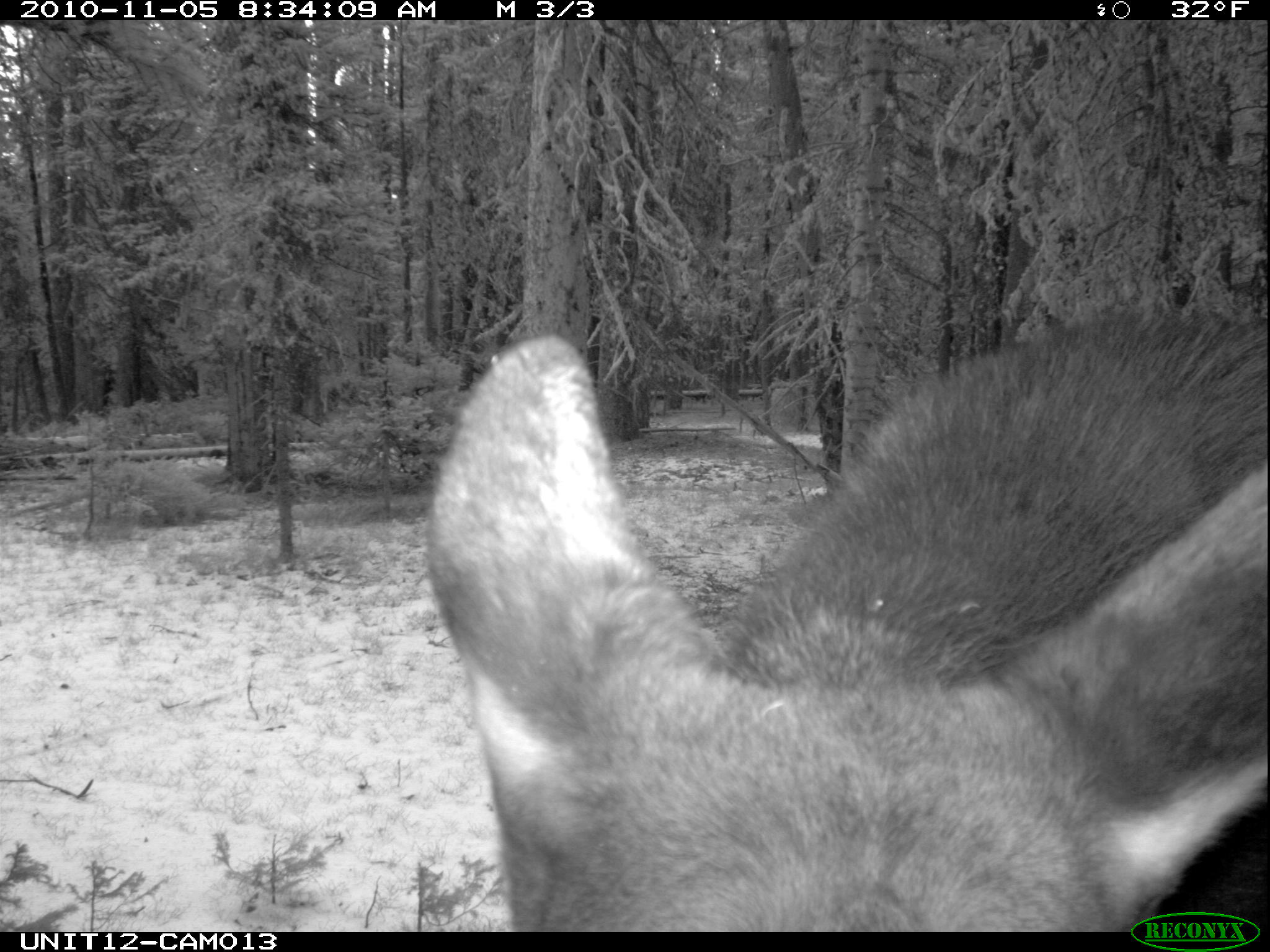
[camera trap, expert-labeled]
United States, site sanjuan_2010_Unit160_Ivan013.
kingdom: Animalia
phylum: Chordata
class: Mammalia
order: Artiodactyla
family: Cervidae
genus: Alces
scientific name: Alces alces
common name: moose